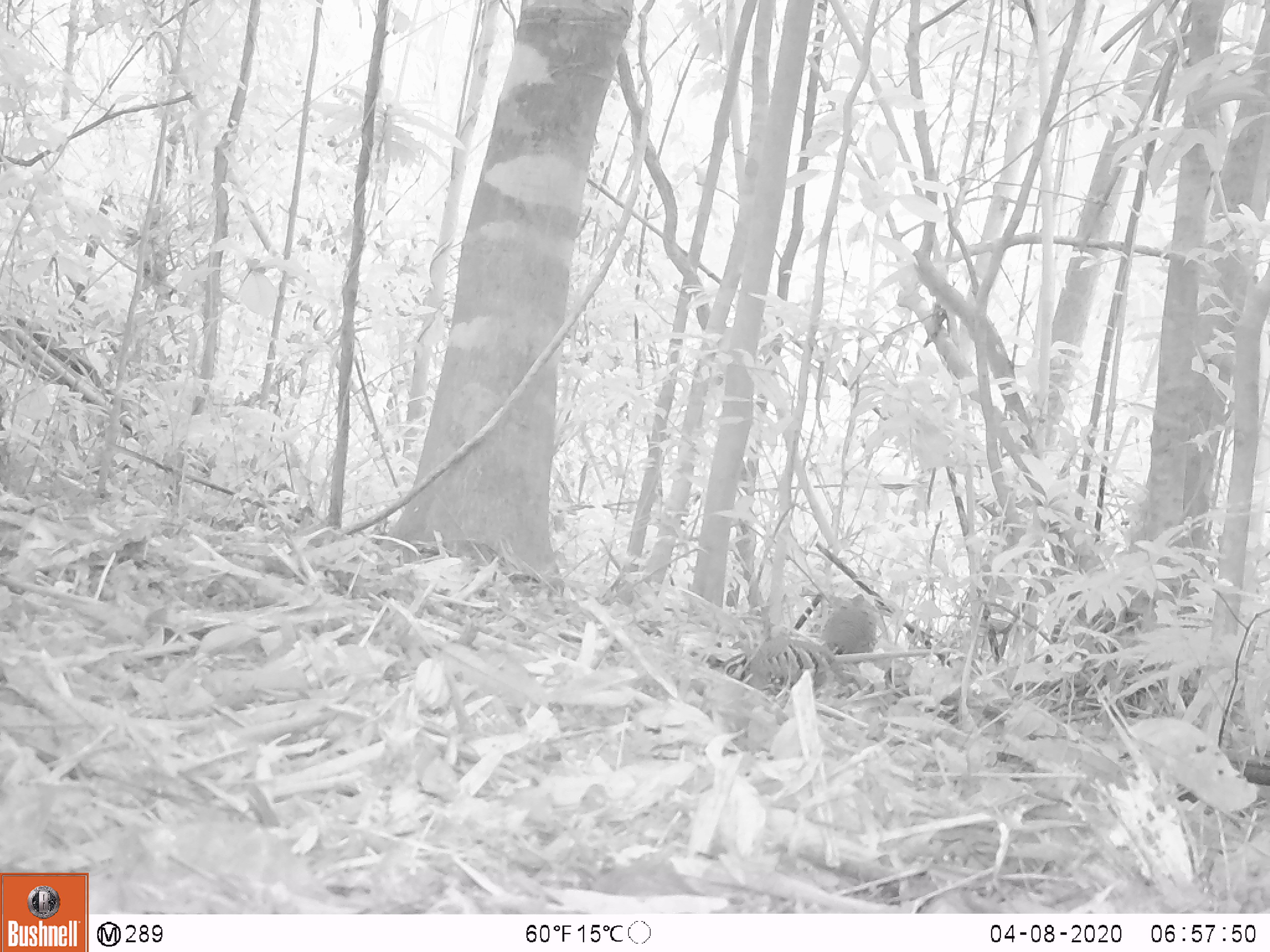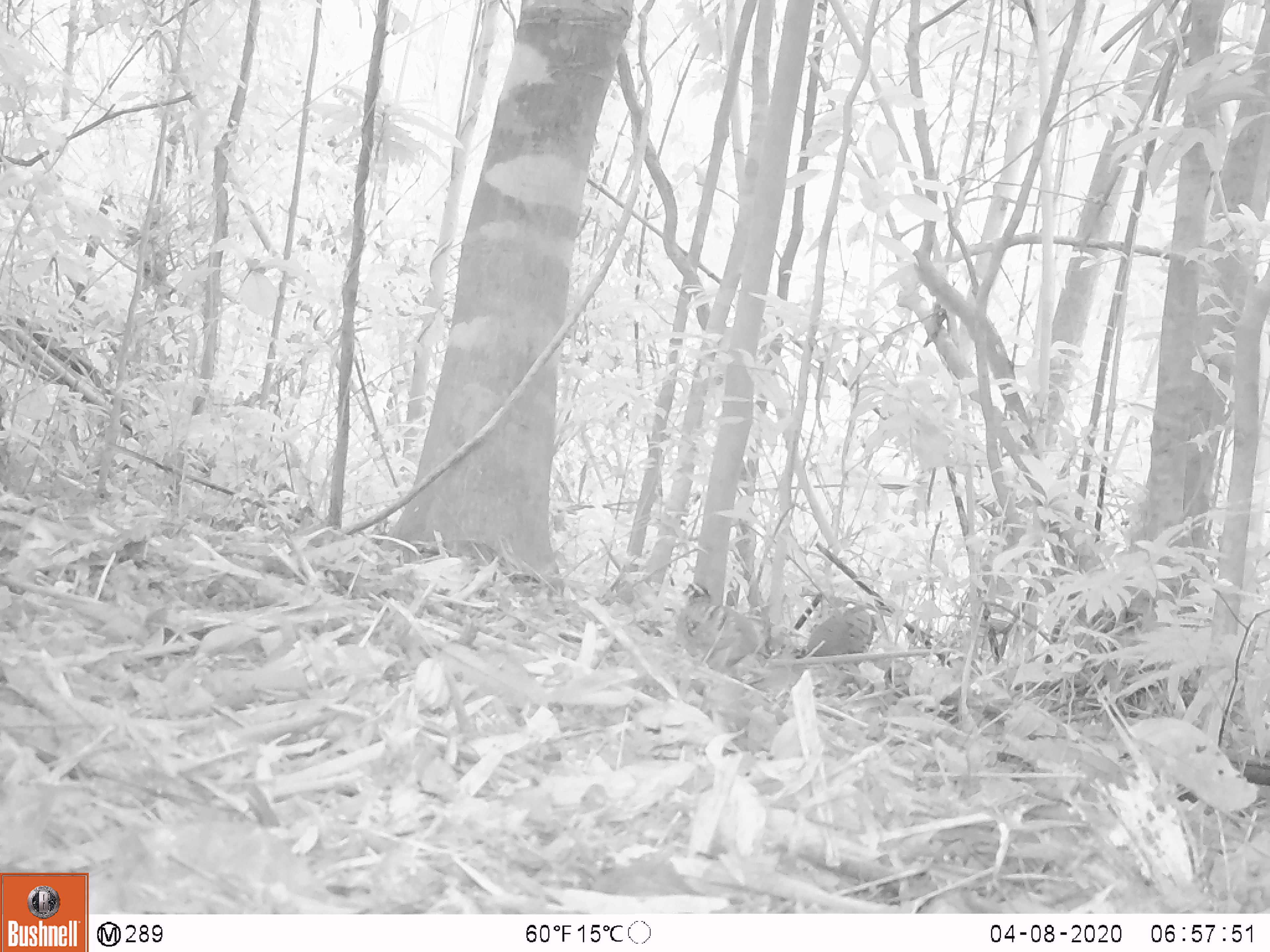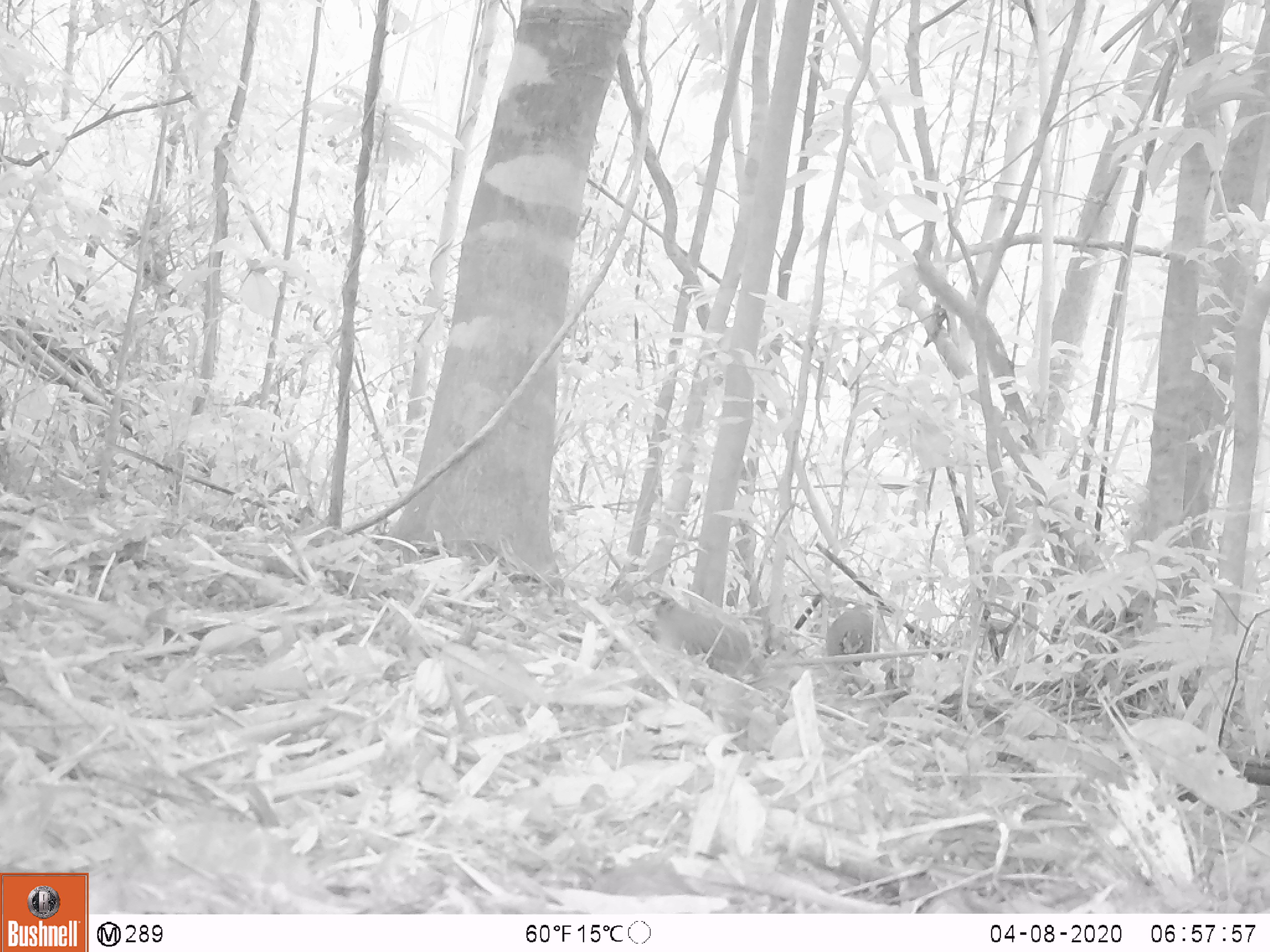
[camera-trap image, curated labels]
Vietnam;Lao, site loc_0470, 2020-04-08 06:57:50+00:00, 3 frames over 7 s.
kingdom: Animalia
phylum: Chordata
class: Aves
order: Galliformes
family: Phasianidae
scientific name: Phasianidae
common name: partridge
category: unidentified partridge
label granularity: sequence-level